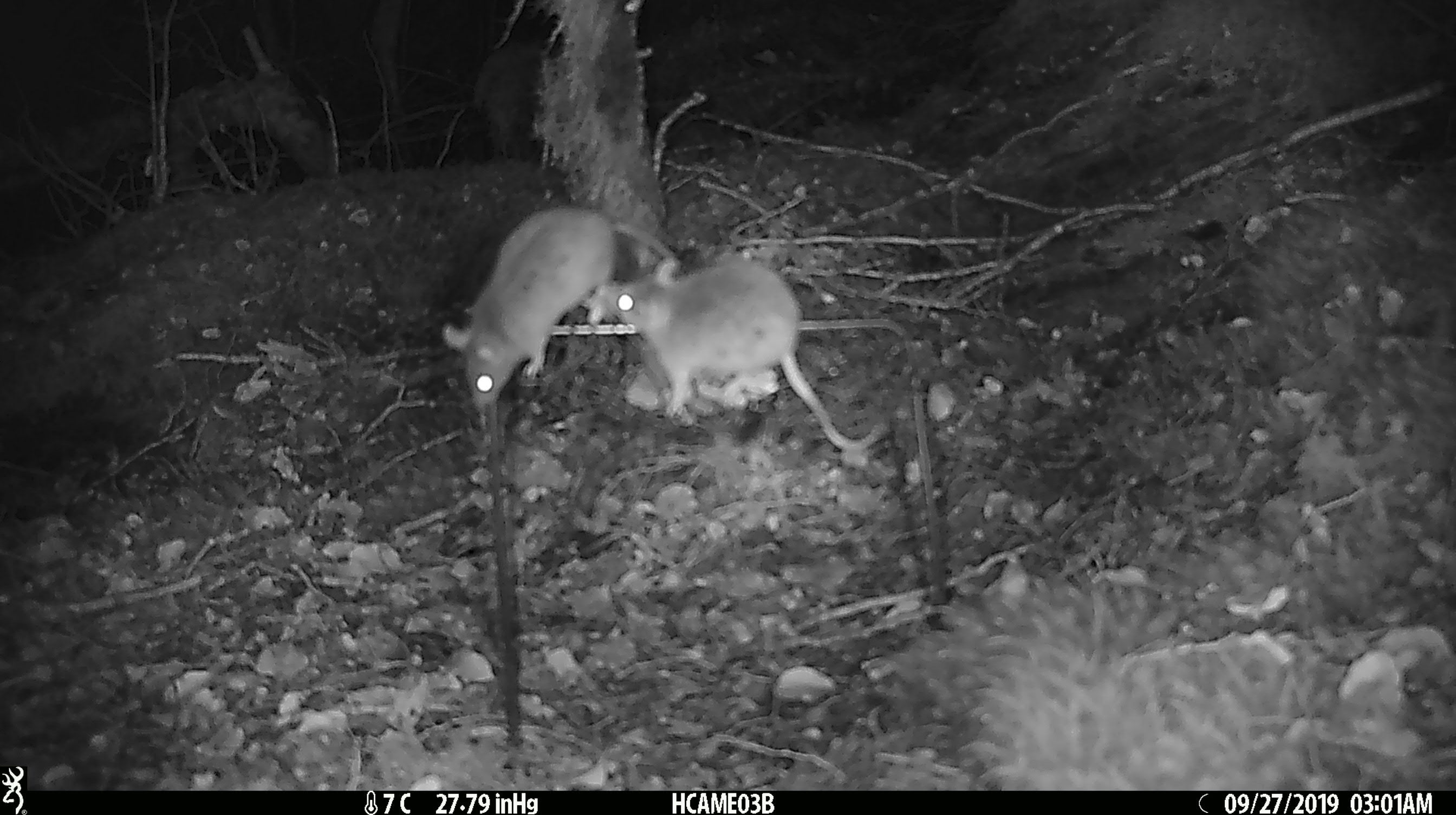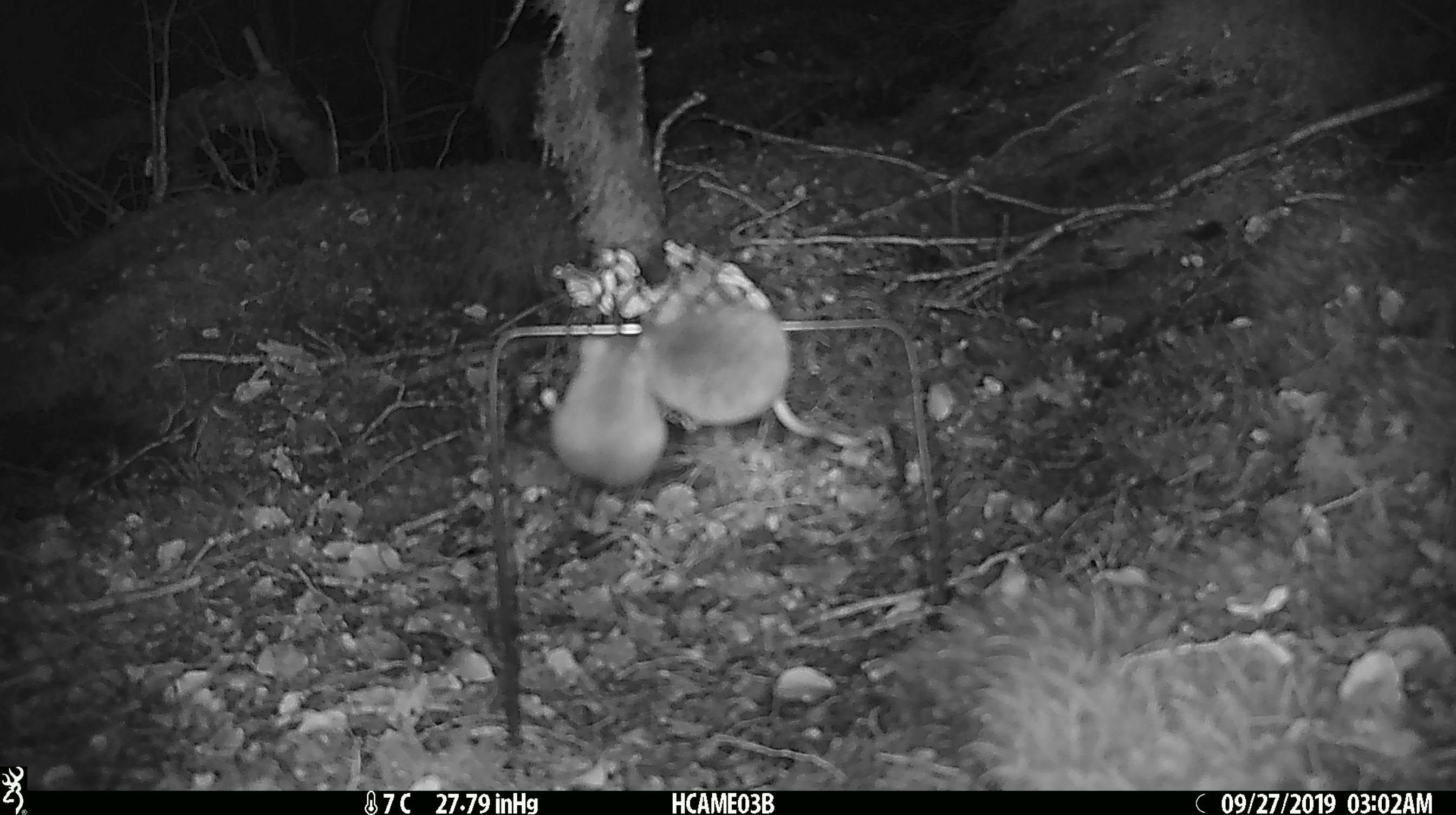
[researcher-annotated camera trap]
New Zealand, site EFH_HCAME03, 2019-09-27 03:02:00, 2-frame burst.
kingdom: Animalia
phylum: Chordata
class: Mammalia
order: Rodentia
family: Muridae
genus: Mus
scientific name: Mus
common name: mouse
Mouse (Mus).